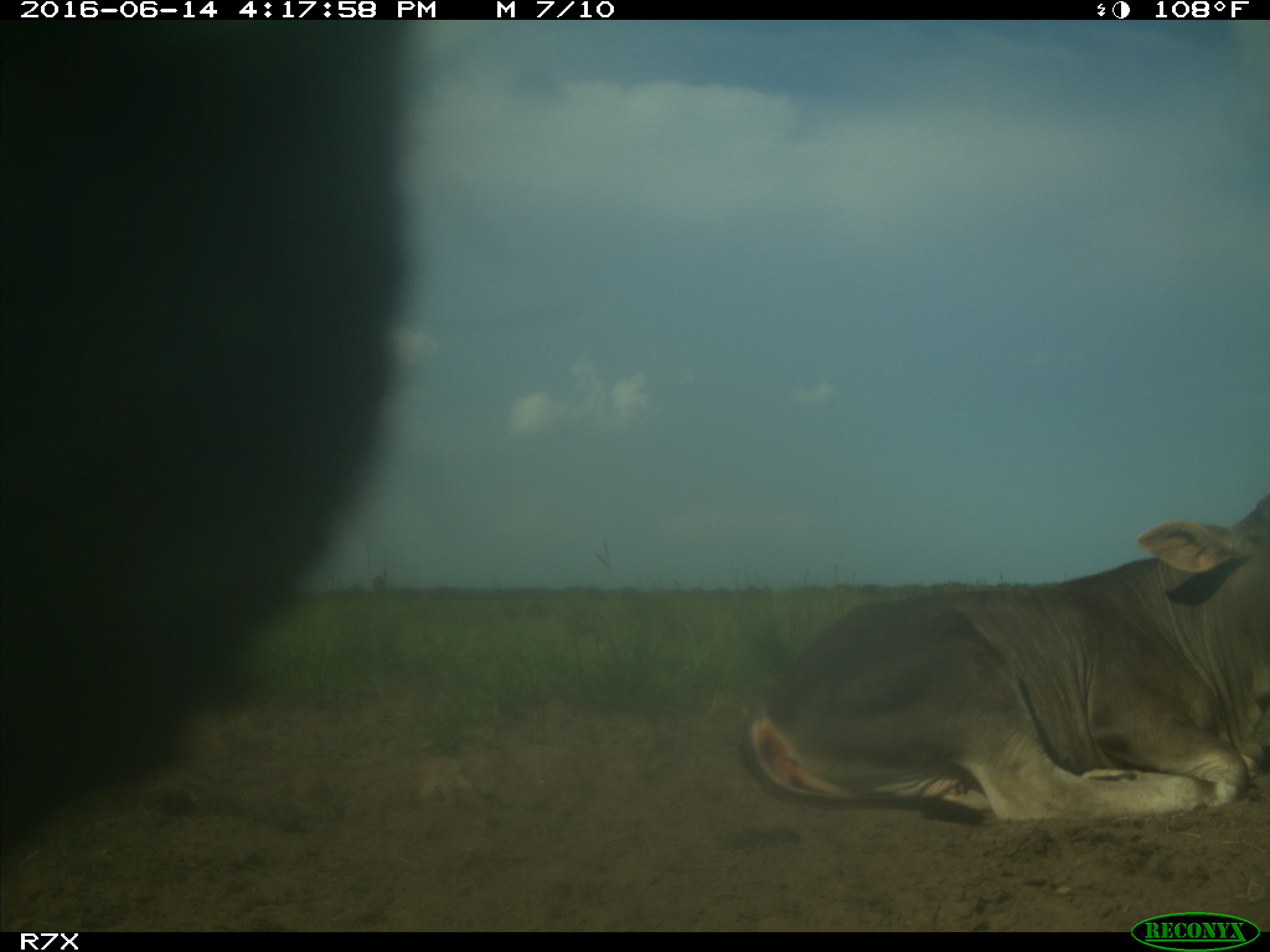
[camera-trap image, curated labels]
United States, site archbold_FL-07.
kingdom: Animalia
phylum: Chordata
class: Mammalia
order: Artiodactyla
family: Bovidae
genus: Bos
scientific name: Bos taurus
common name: domestic cow